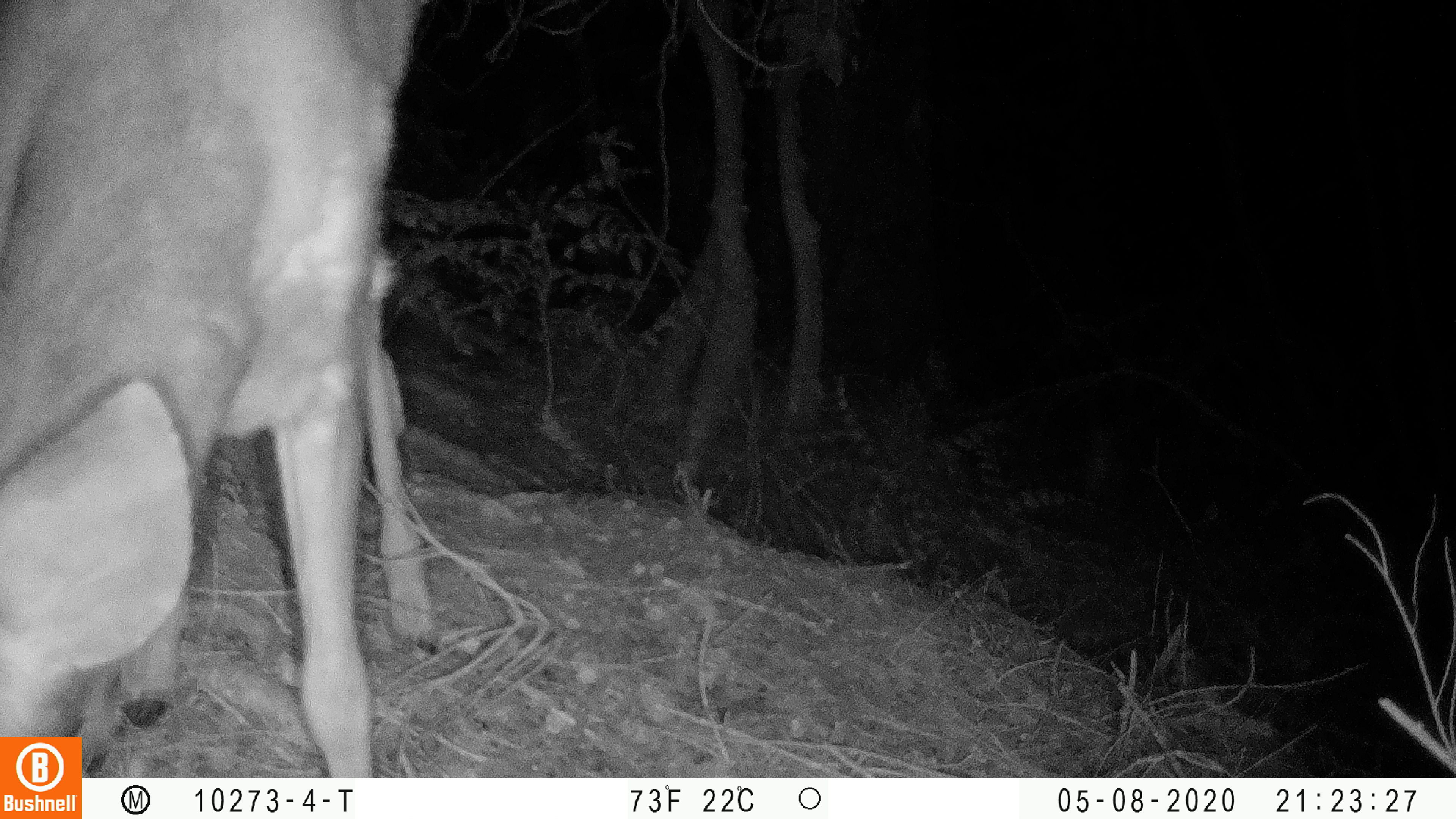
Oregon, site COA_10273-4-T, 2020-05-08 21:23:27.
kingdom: Animalia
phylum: Chordata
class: Mammalia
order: Artiodactyla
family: Cervidae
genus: Odocoileus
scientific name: Odocoileus hemionus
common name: black-tailed deer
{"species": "black-tailed deer (Odocoileus hemionus)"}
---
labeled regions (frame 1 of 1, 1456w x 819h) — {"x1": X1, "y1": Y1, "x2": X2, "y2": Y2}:
black-tailed deer: {"x1": 0, "y1": 0, "x2": 446, "y2": 732}